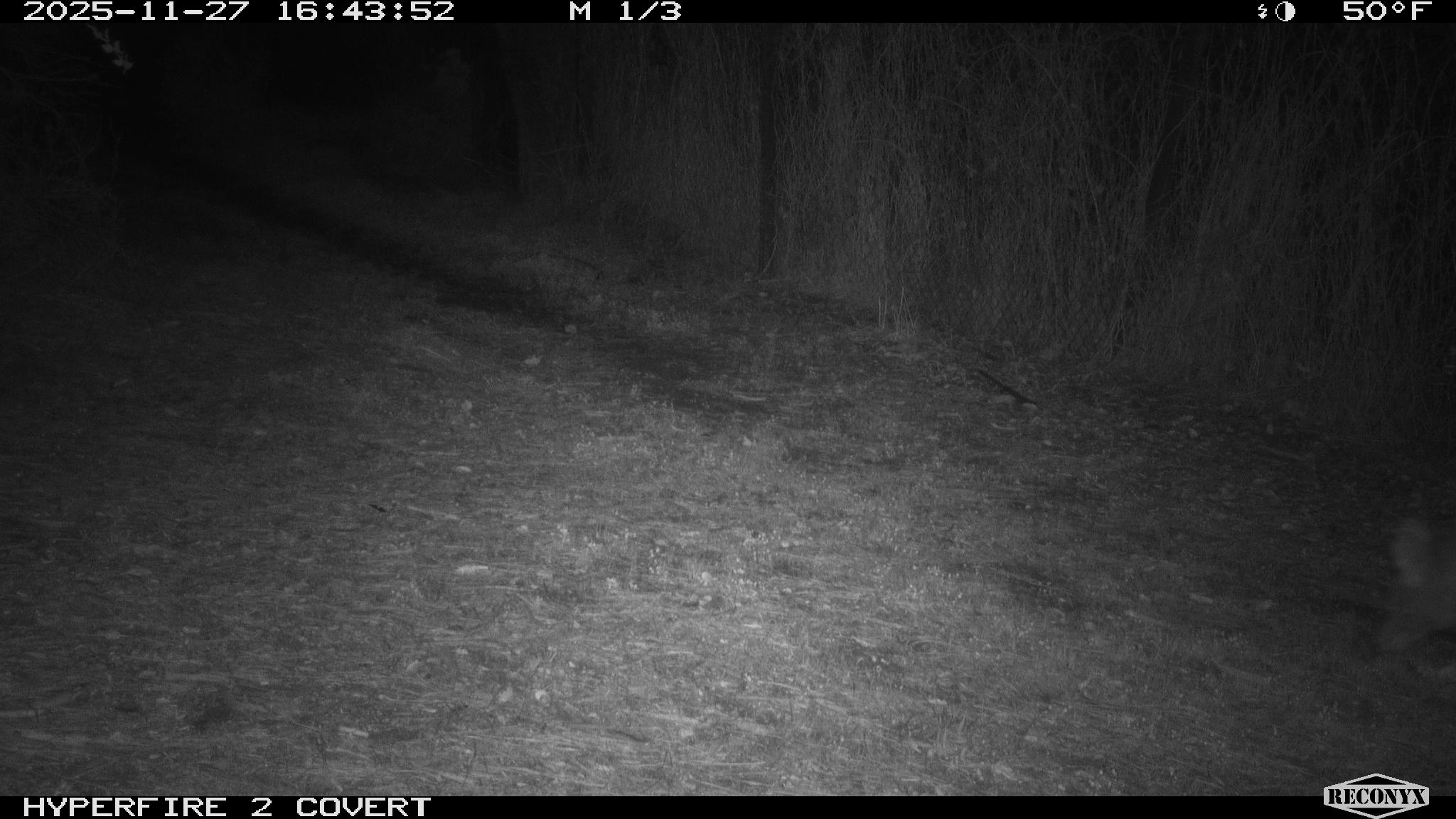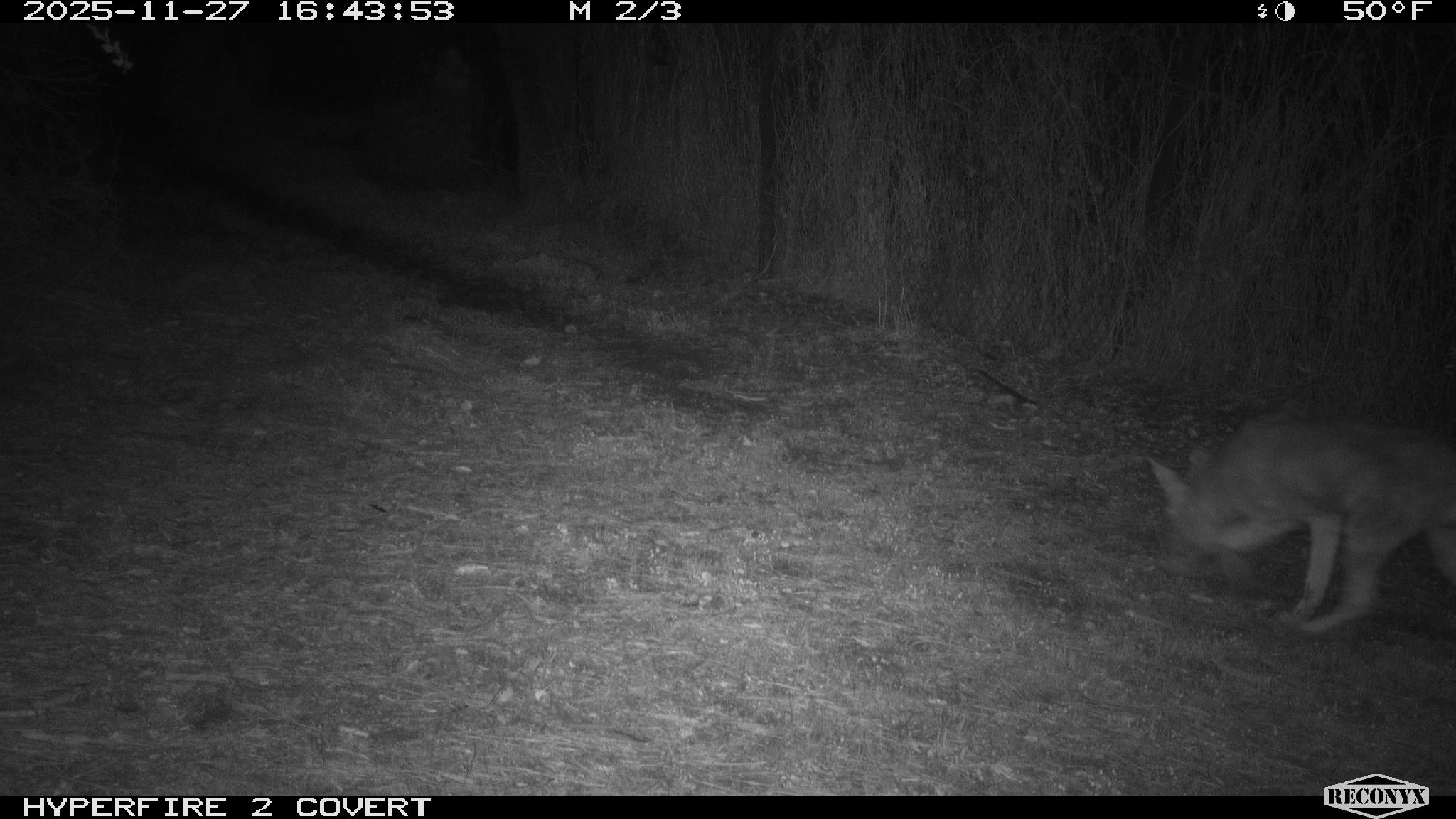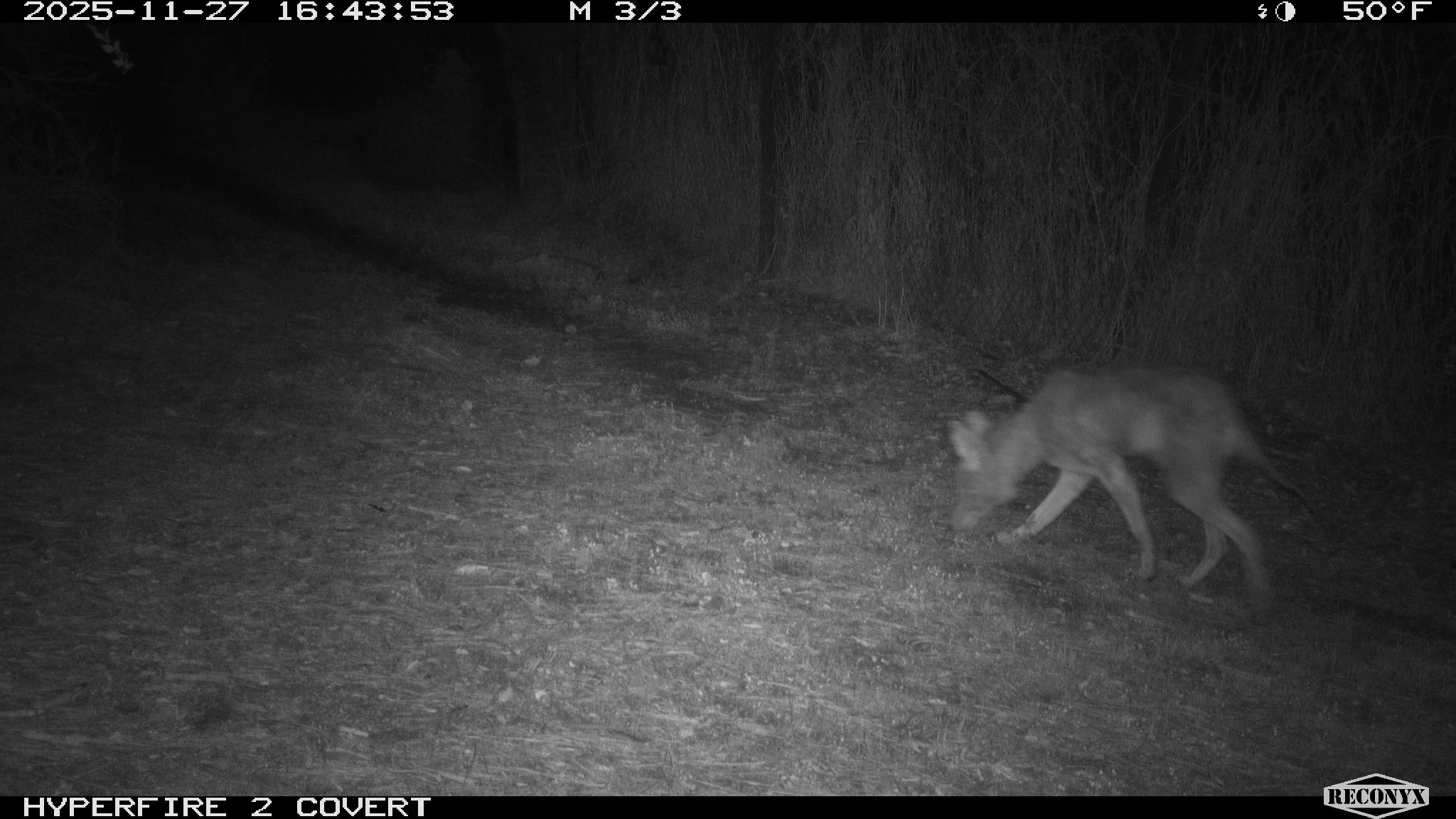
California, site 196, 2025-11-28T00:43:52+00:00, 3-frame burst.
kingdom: Animalia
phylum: Chordata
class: Mammalia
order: Carnivora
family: Canidae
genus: Canis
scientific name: Canis latrans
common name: coyote